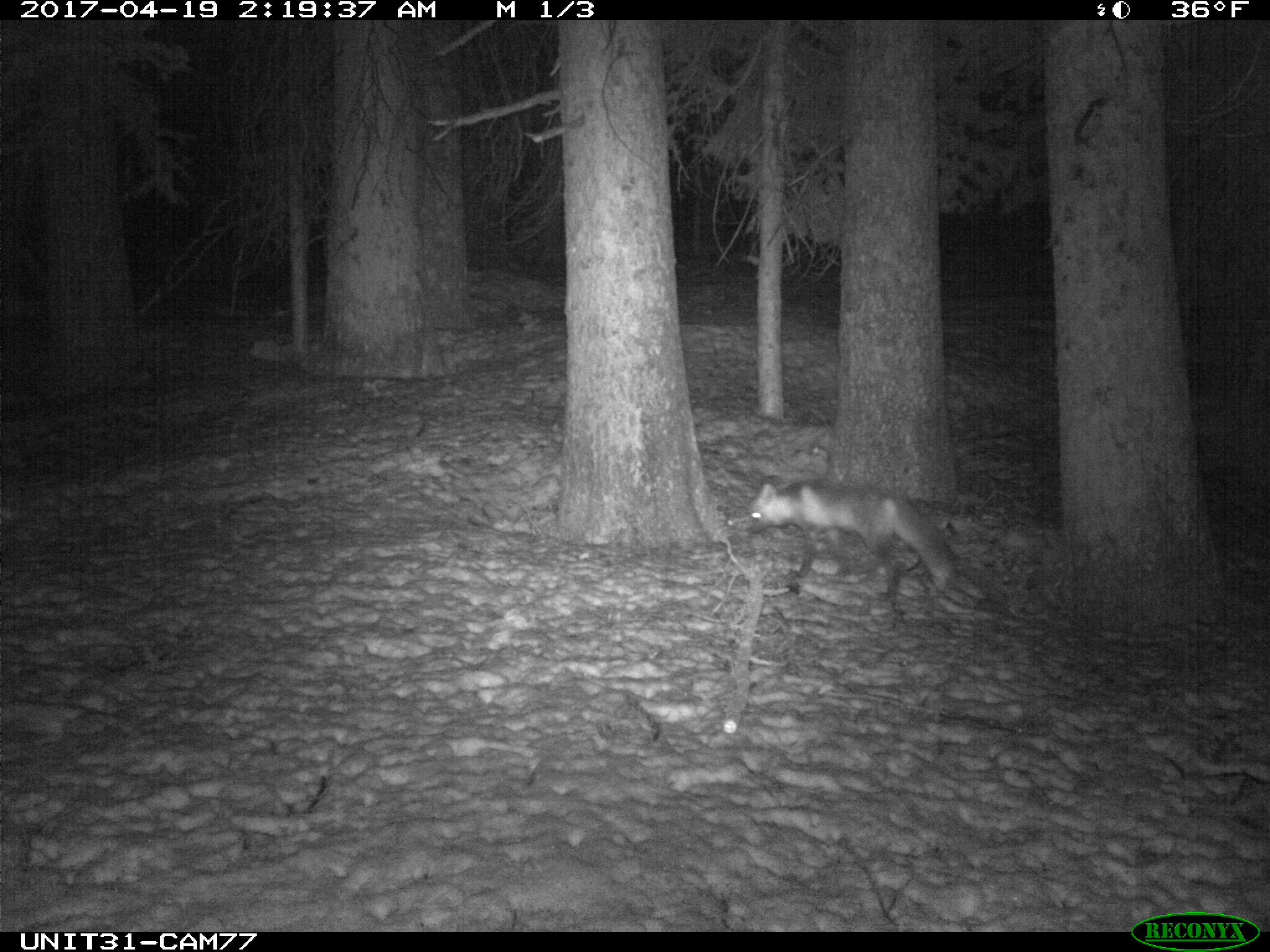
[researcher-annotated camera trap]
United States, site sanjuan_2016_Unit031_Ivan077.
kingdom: Animalia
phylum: Chordata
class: Mammalia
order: Carnivora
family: Canidae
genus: Vulpes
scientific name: Vulpes vulpes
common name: red fox